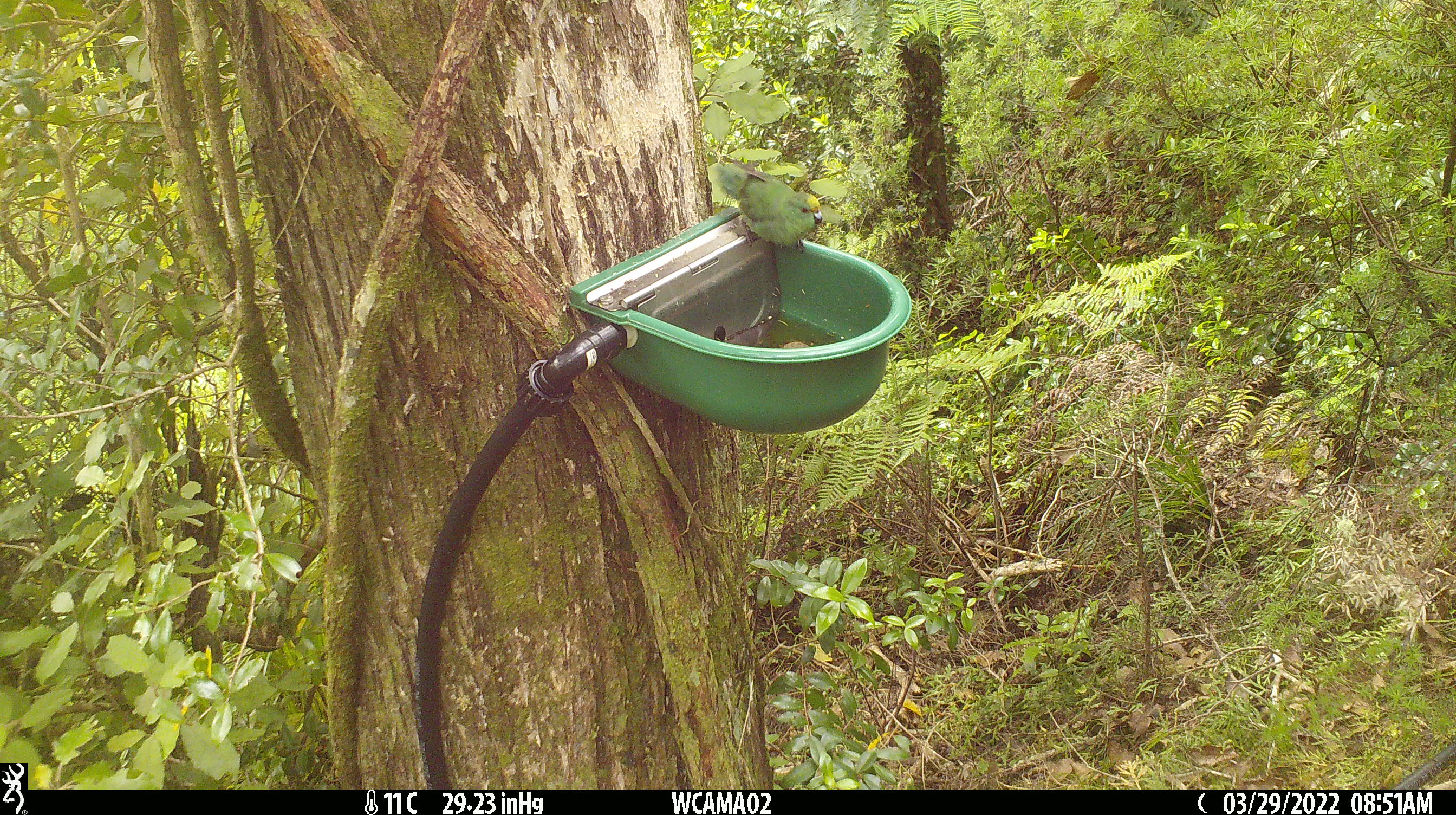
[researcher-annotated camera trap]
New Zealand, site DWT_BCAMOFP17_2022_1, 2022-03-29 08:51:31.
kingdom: Animalia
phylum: Chordata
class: Aves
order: Psittaciformes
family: Psittaculidae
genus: Cyanoramphus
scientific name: Cyanoramphus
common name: parakeet